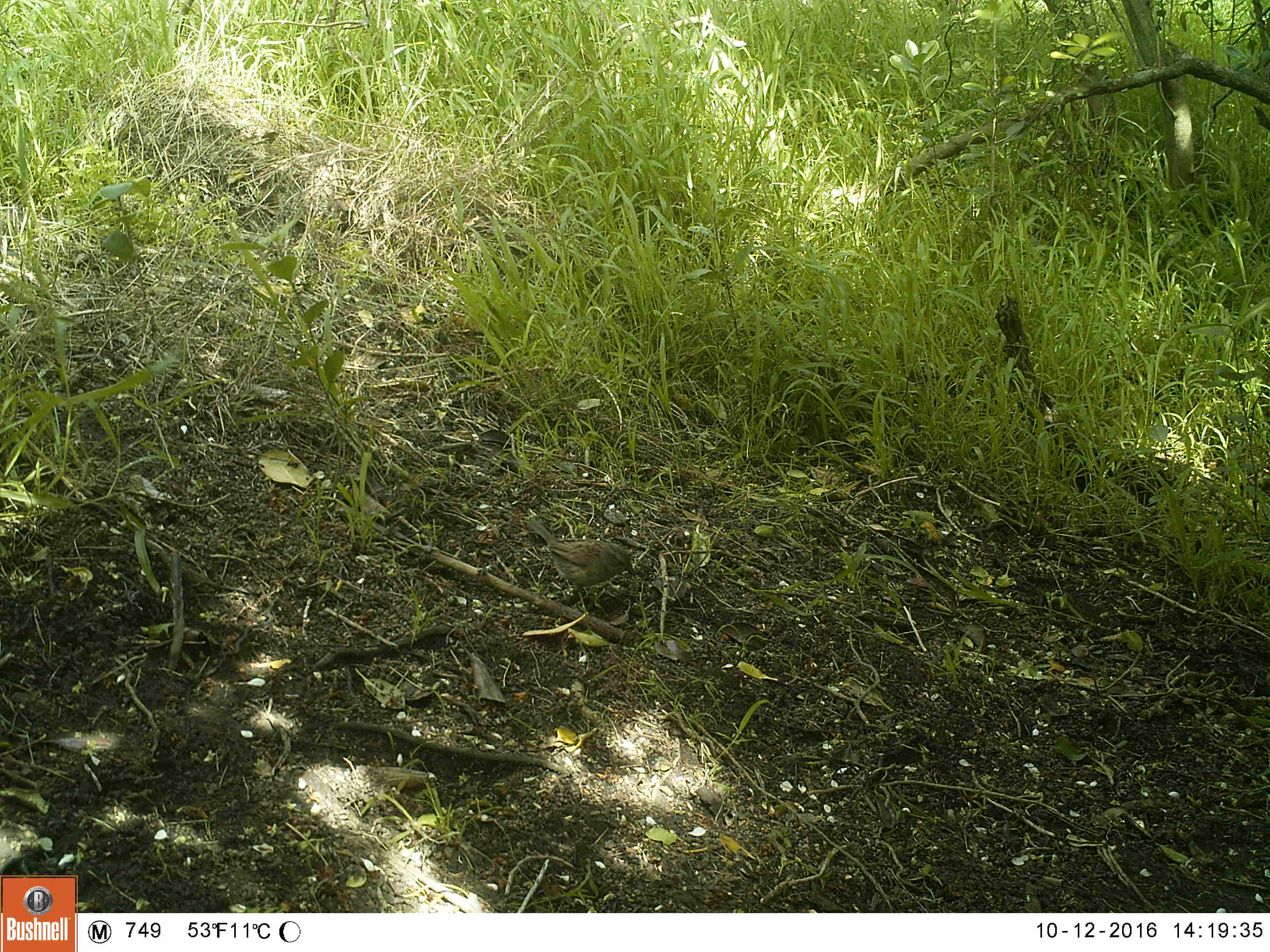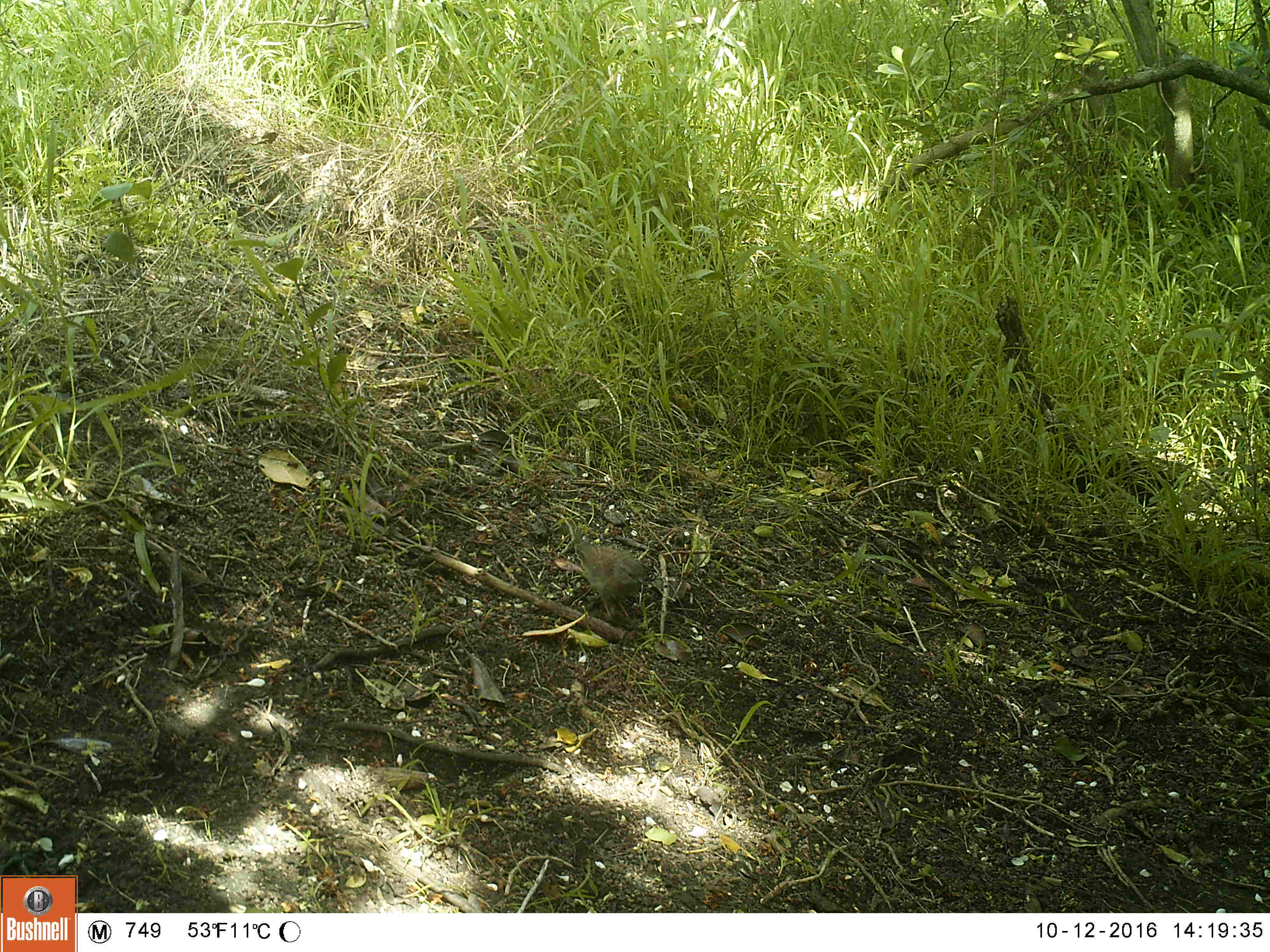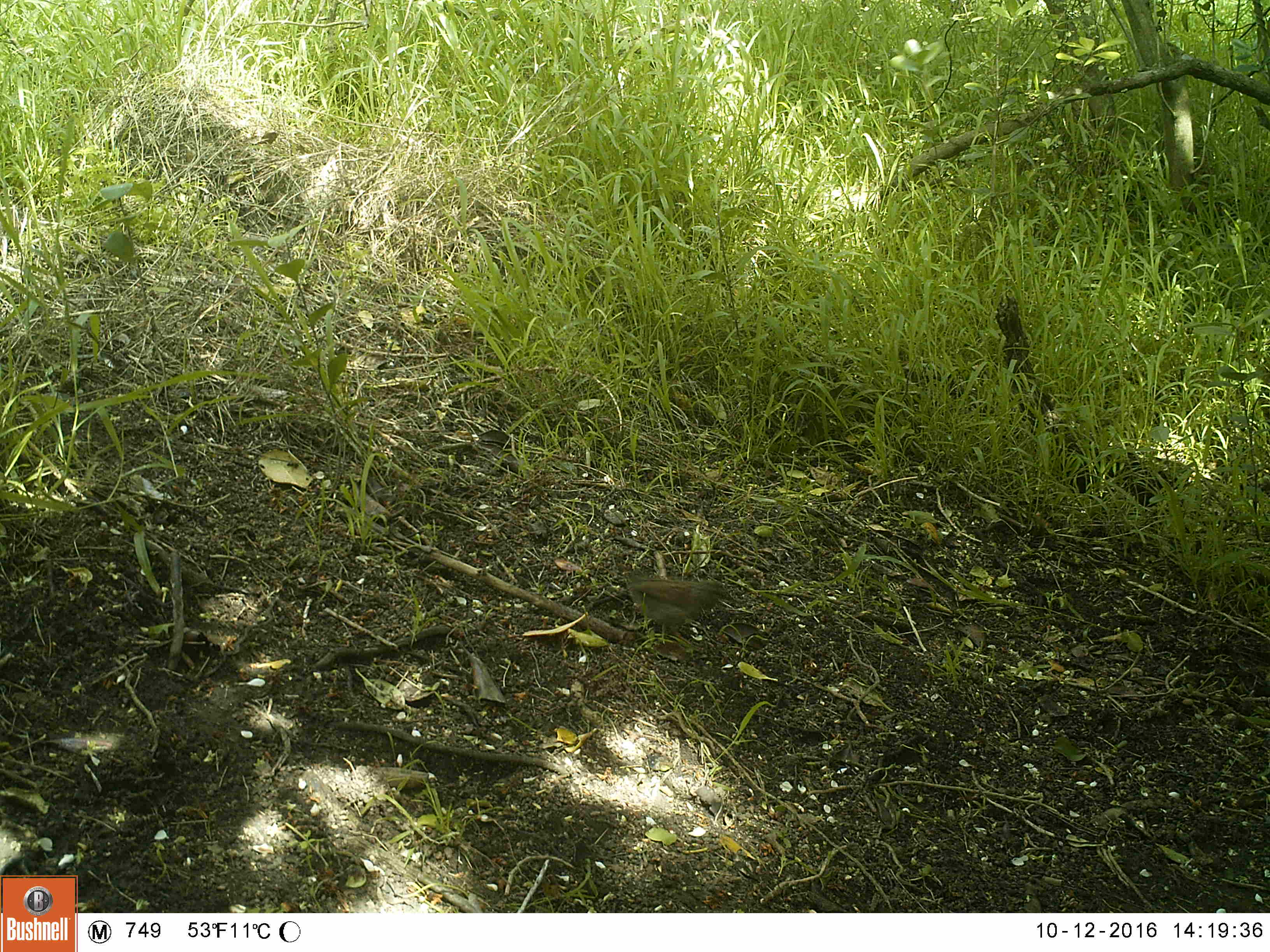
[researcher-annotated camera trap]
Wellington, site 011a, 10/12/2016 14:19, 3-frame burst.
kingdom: Animalia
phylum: Chordata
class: Aves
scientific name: Aves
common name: bird